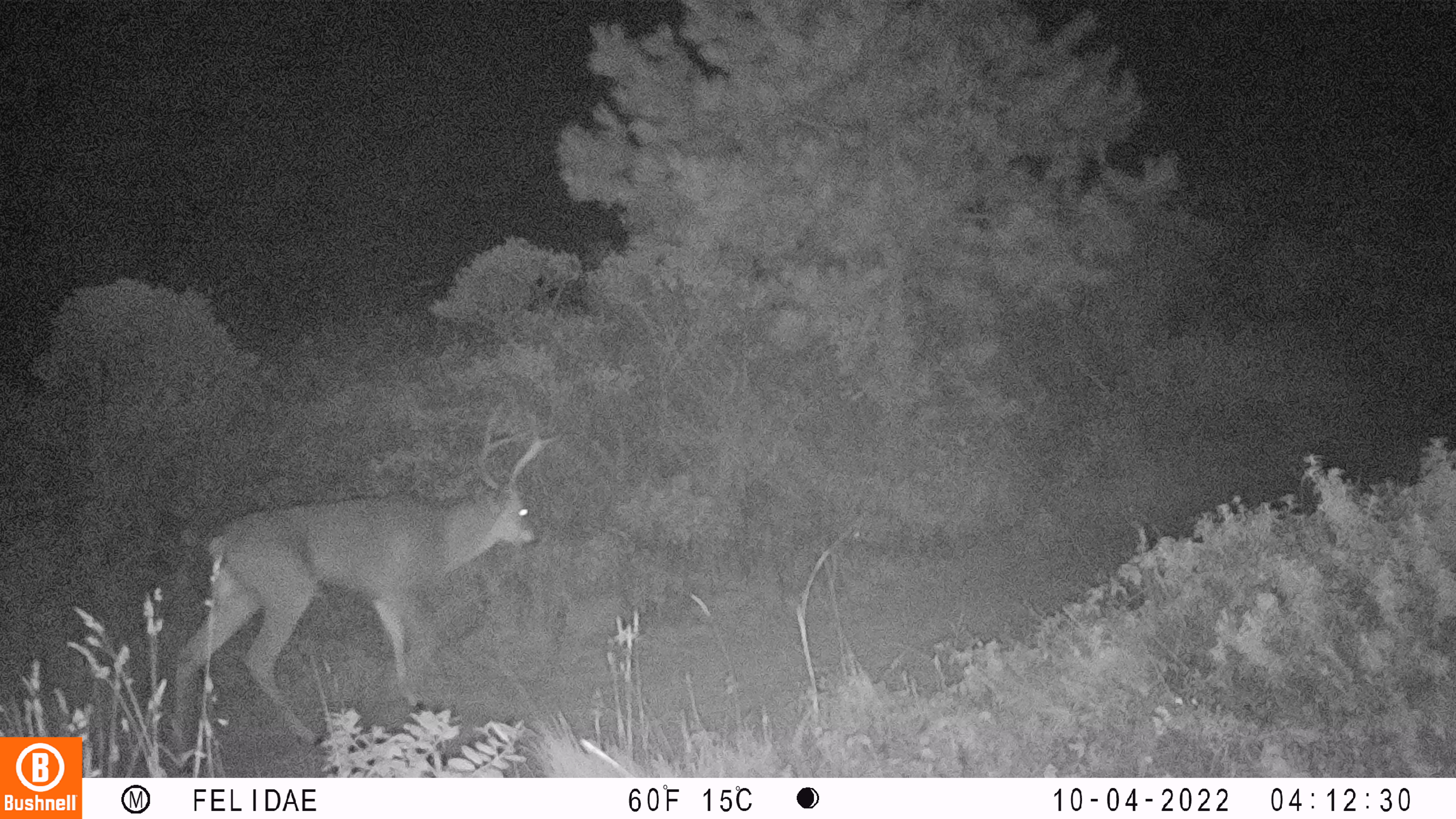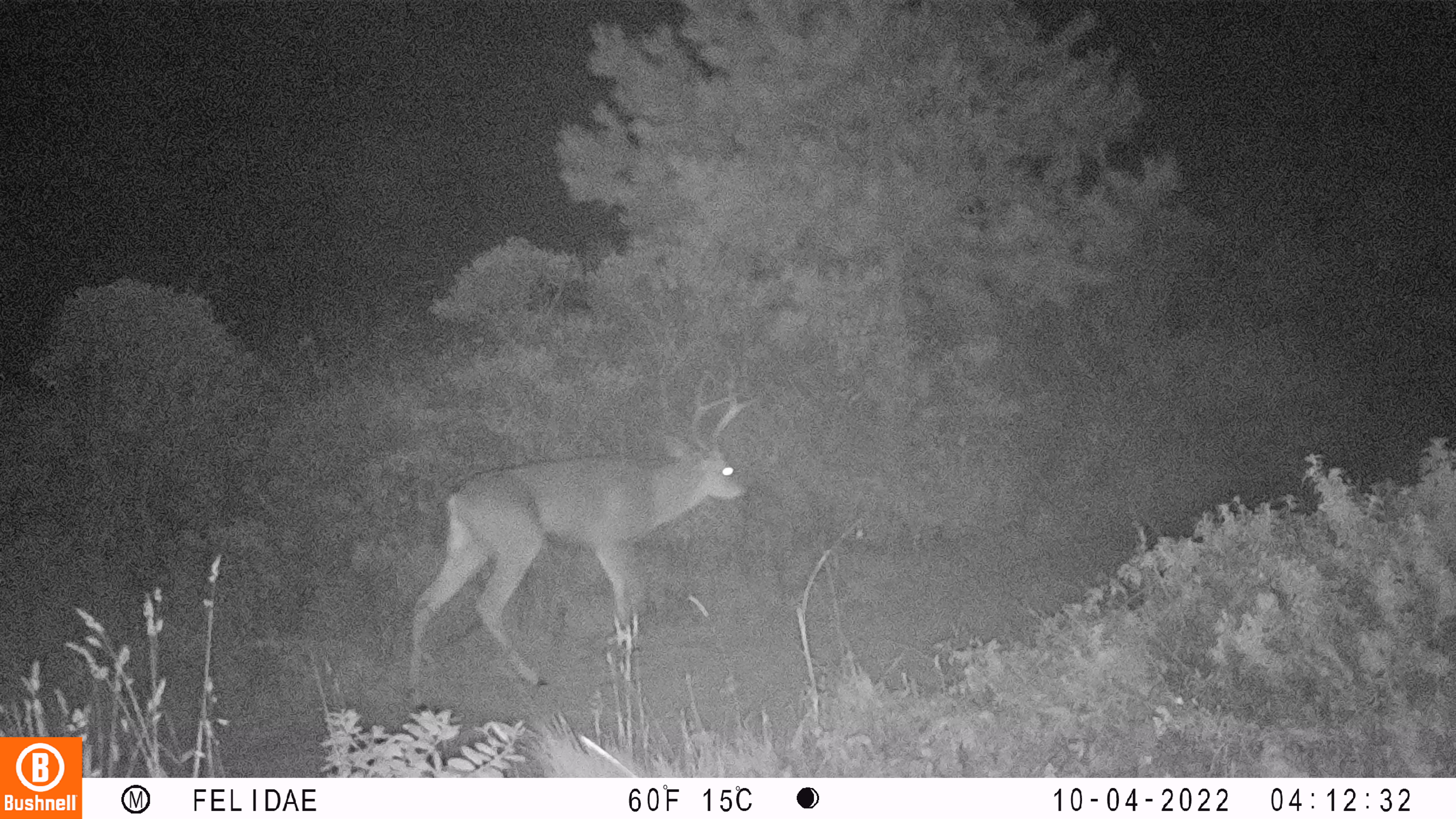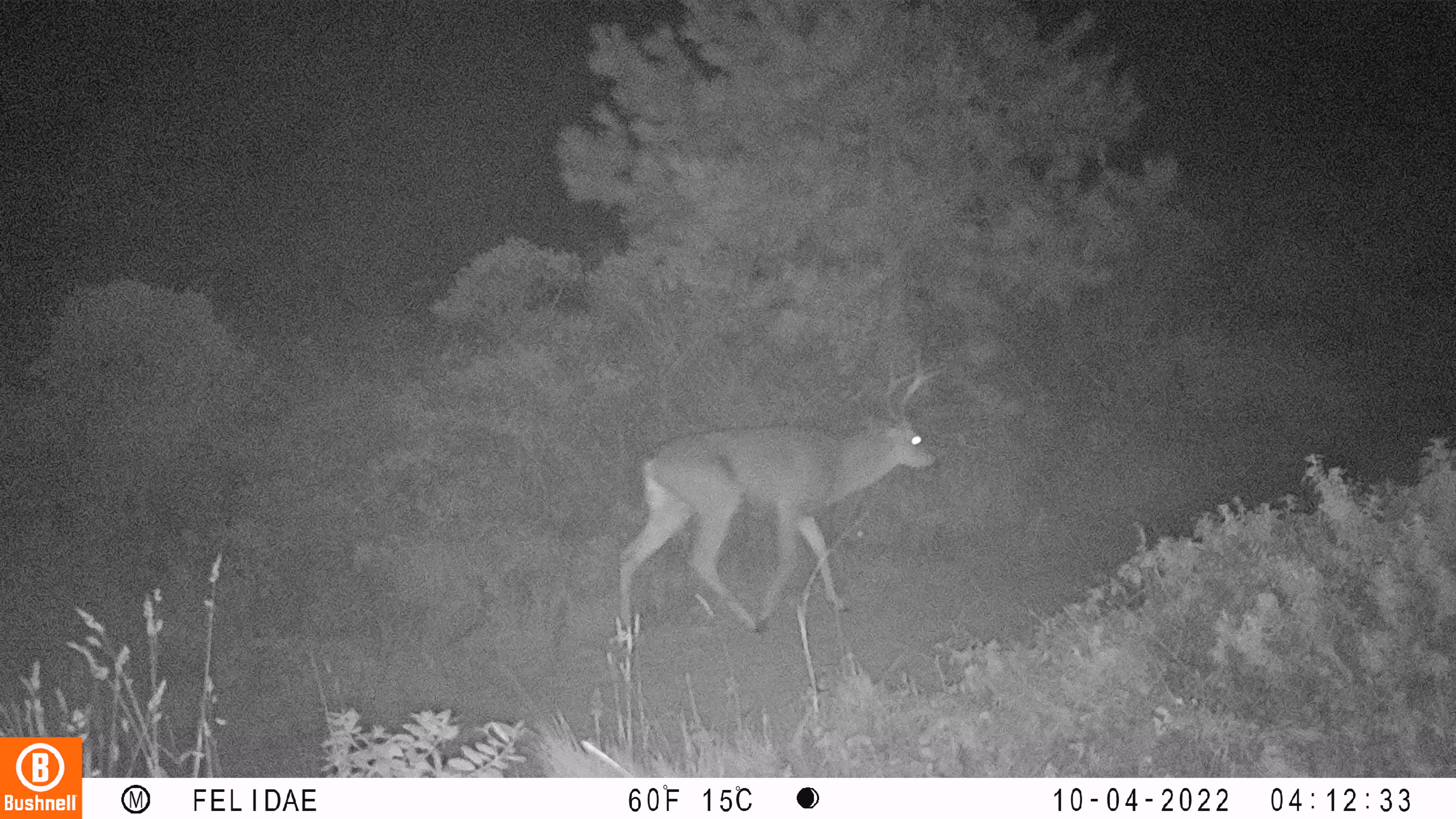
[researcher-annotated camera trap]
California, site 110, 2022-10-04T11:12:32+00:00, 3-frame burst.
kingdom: Animalia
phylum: Chordata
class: Mammalia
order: Artiodactyla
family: Cervidae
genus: Odocoileus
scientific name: Odocoileus hemionus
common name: mule deer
Mule deer (Odocoileus hemionus).